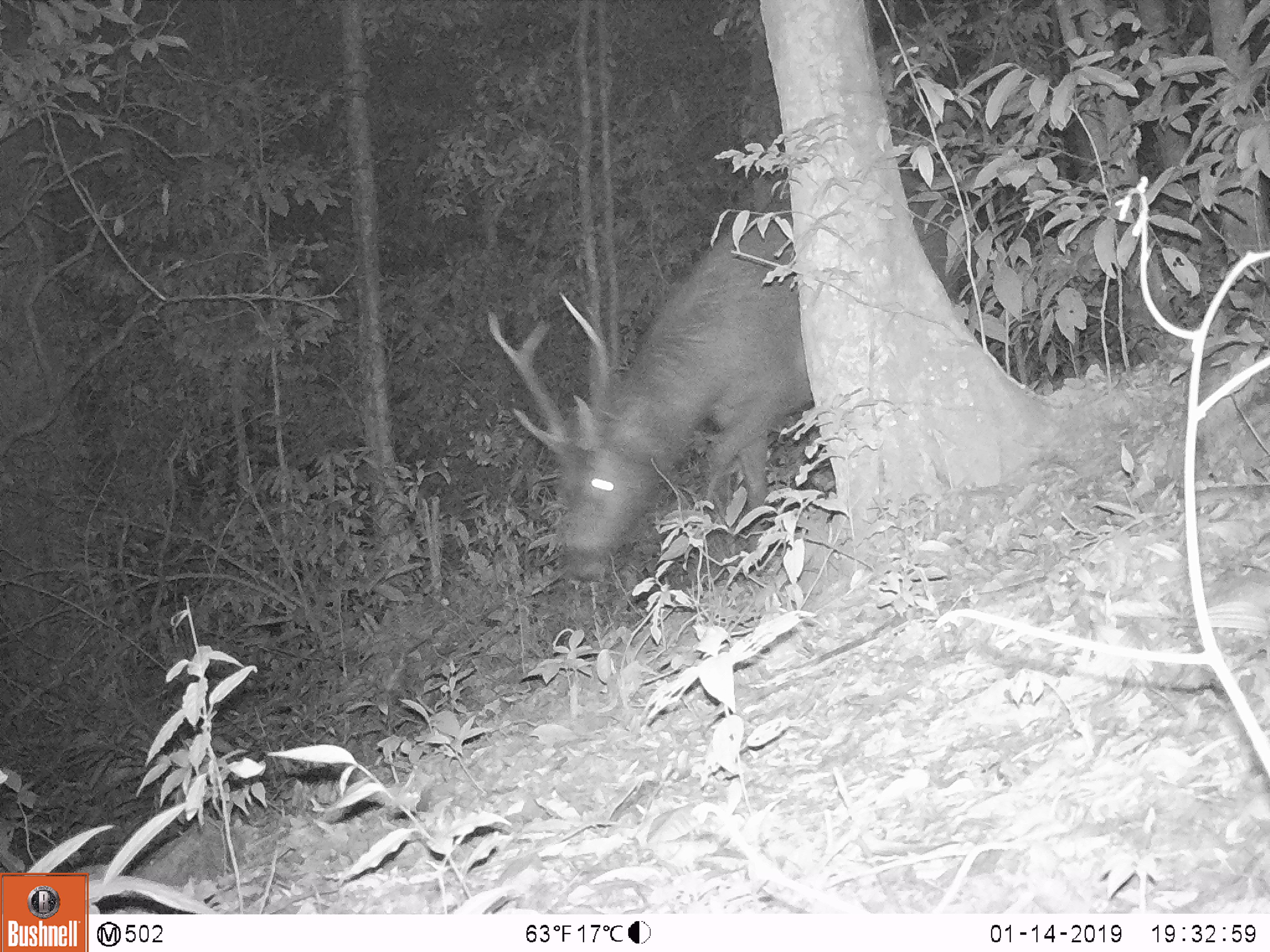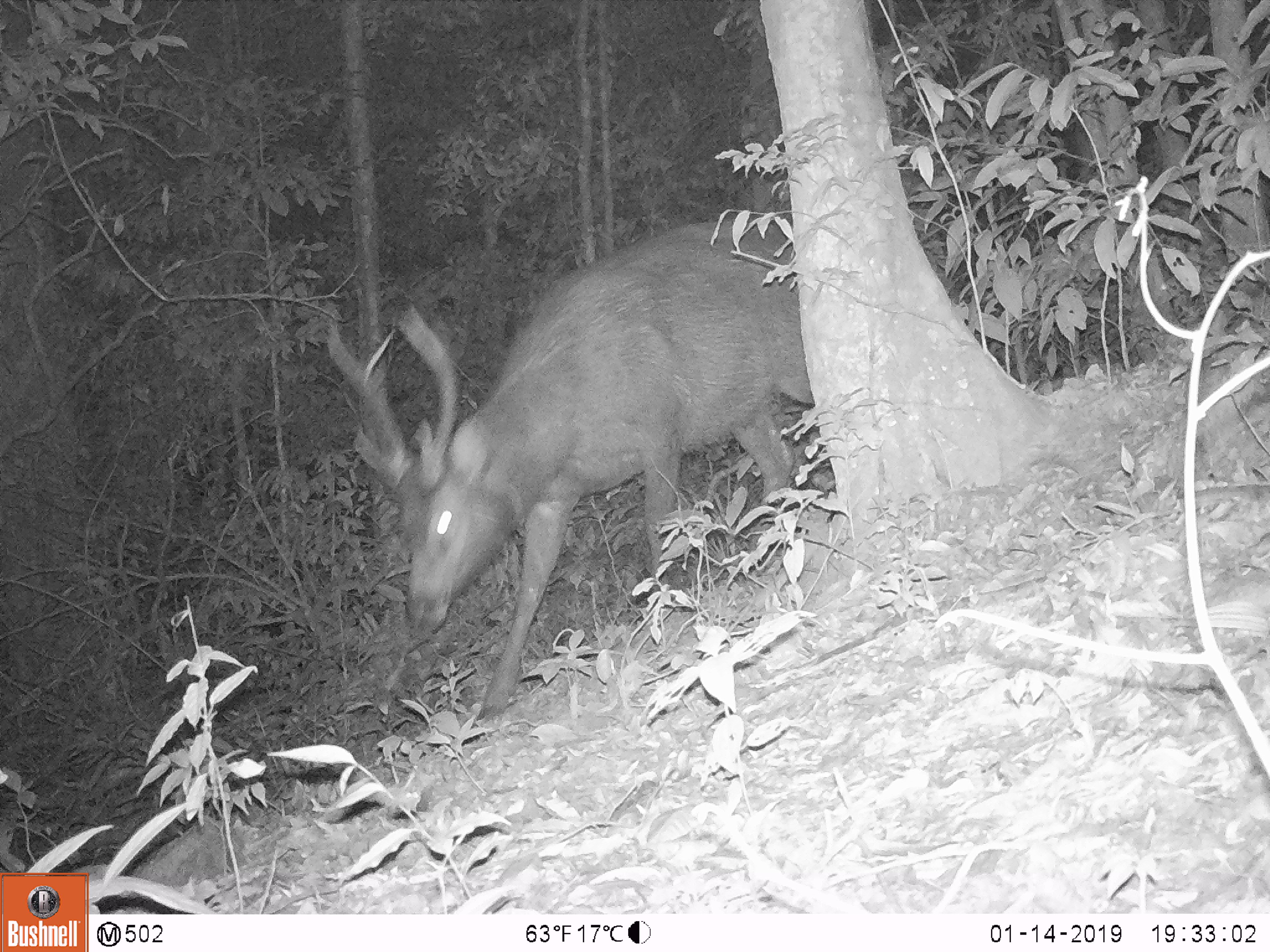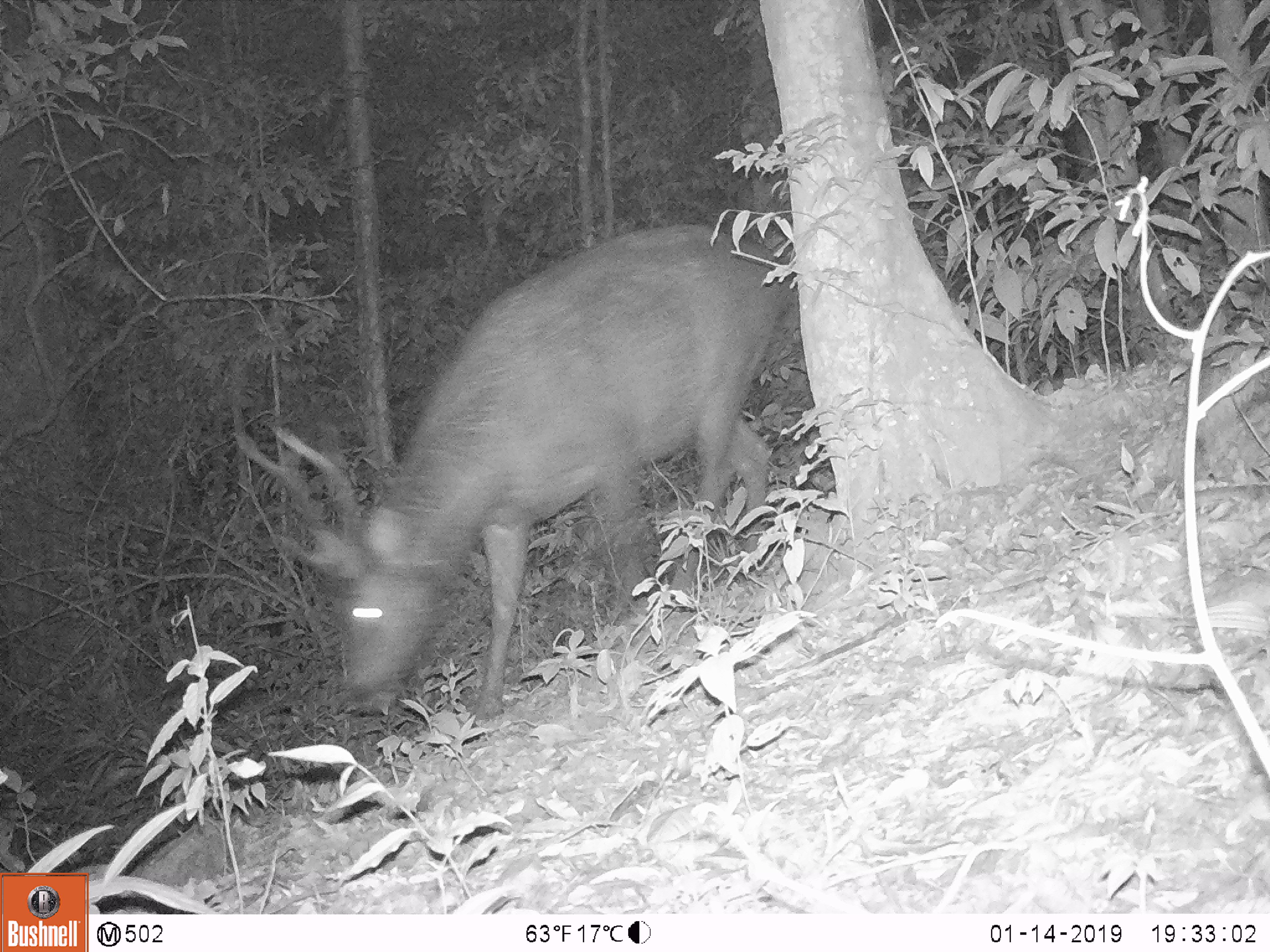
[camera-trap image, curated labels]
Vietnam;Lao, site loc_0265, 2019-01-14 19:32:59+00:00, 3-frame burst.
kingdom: Animalia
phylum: Chordata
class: Mammalia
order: Artiodactyla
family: Cervidae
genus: Rusa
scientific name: Rusa unicolor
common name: sambar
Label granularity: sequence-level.